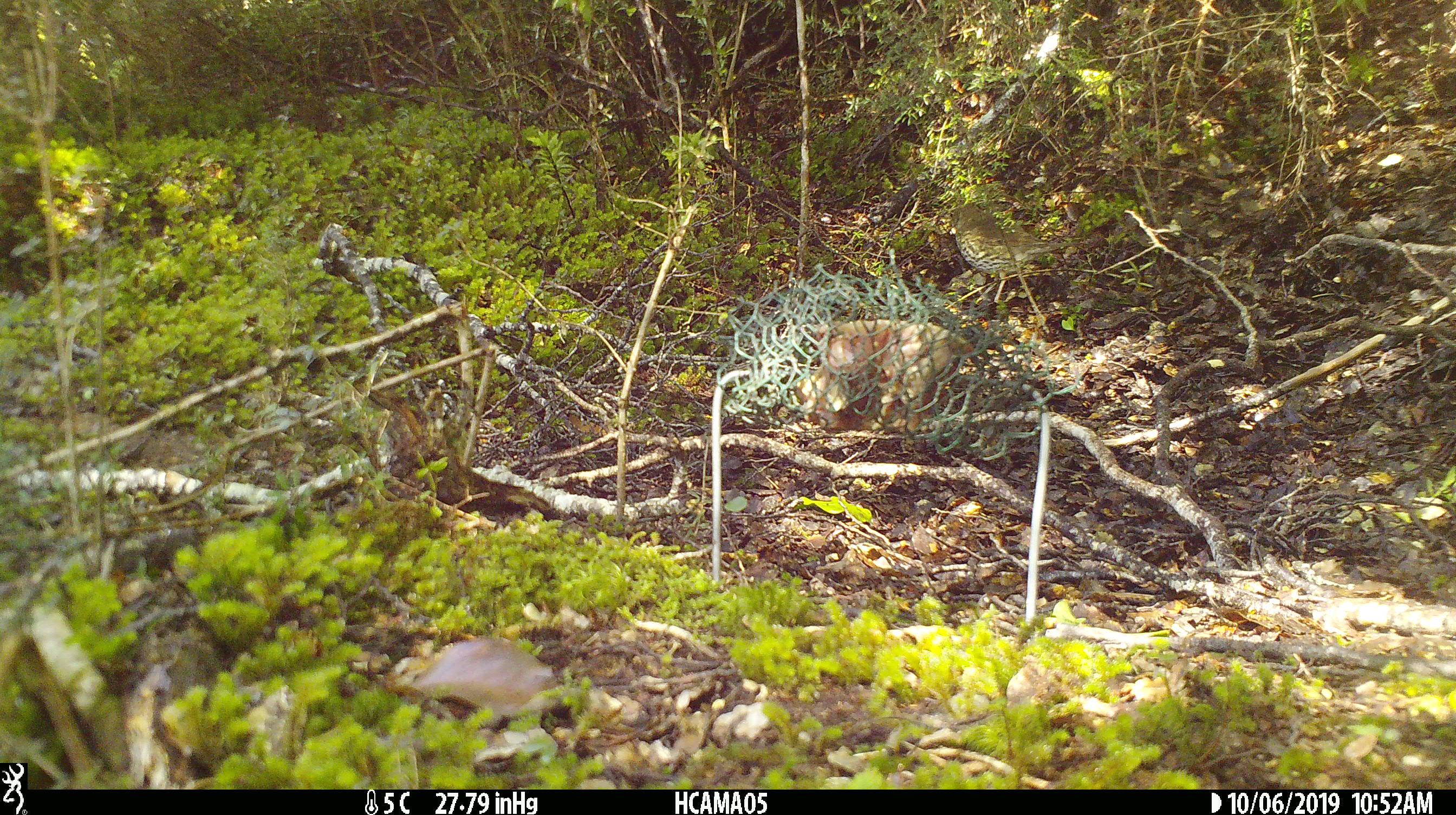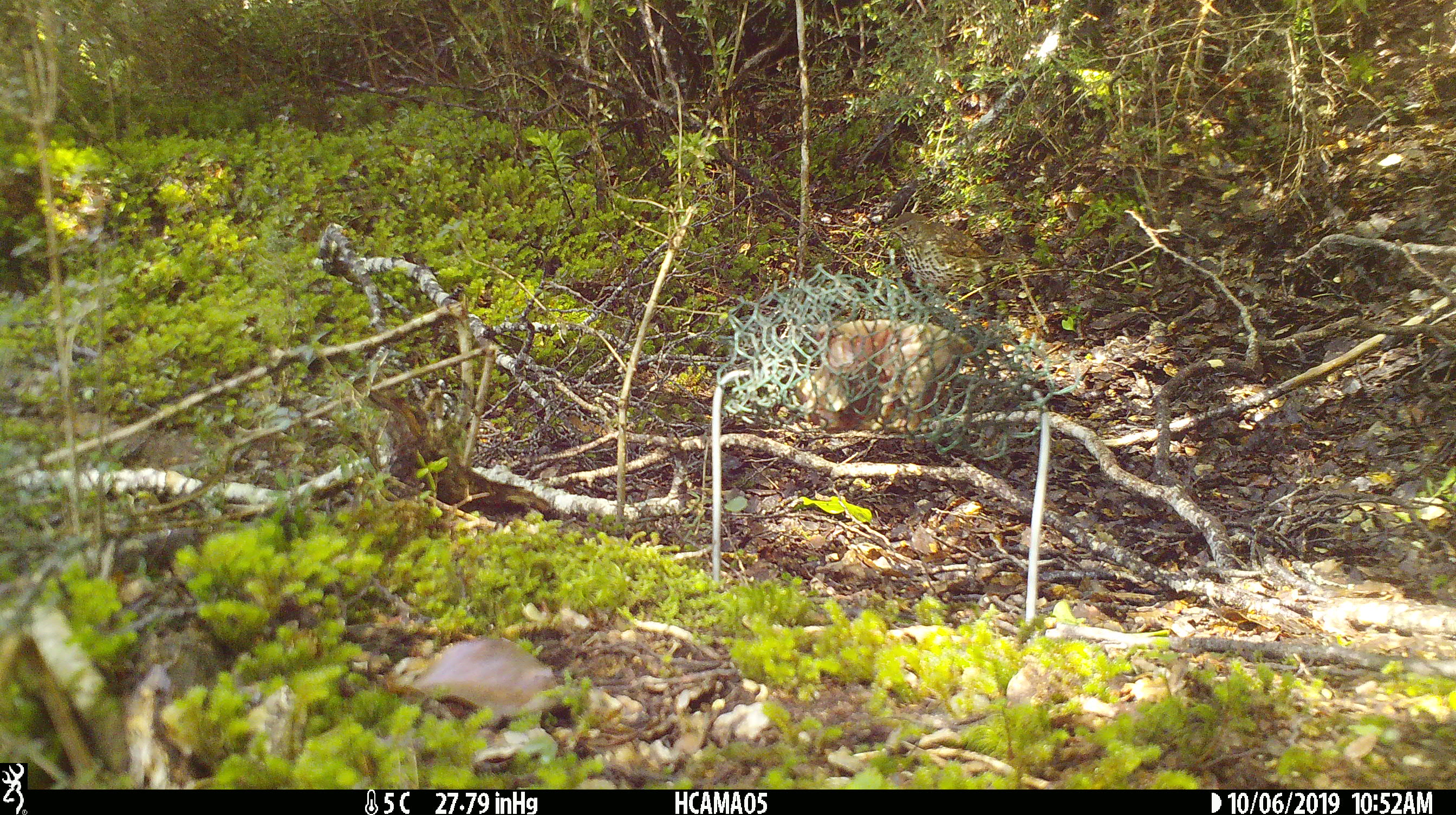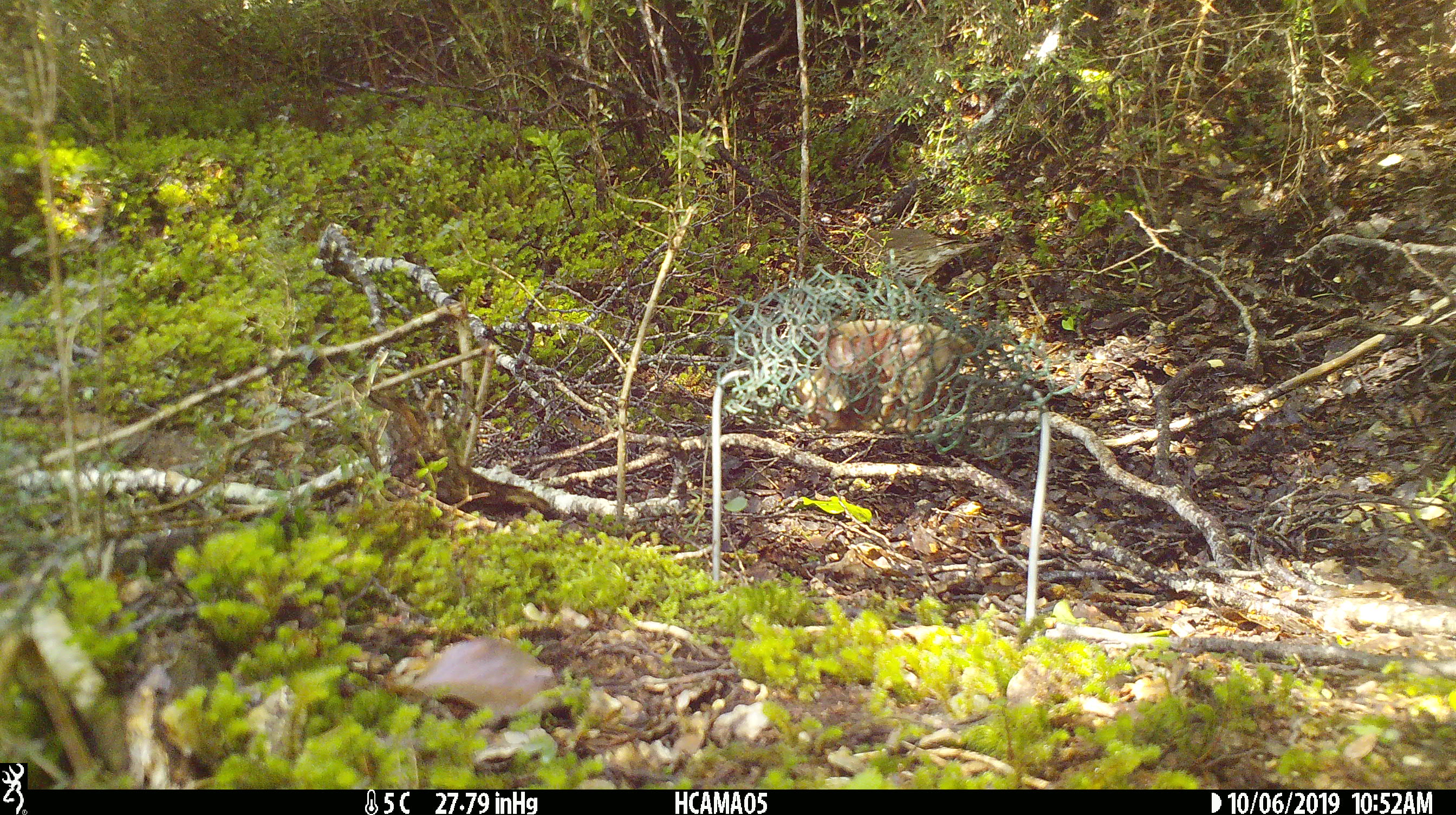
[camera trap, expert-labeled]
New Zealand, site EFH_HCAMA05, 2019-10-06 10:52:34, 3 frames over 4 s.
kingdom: Animalia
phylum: Chordata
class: Aves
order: Passeriformes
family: Turdidae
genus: Turdus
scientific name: Turdus philomelos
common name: song thrush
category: thrush